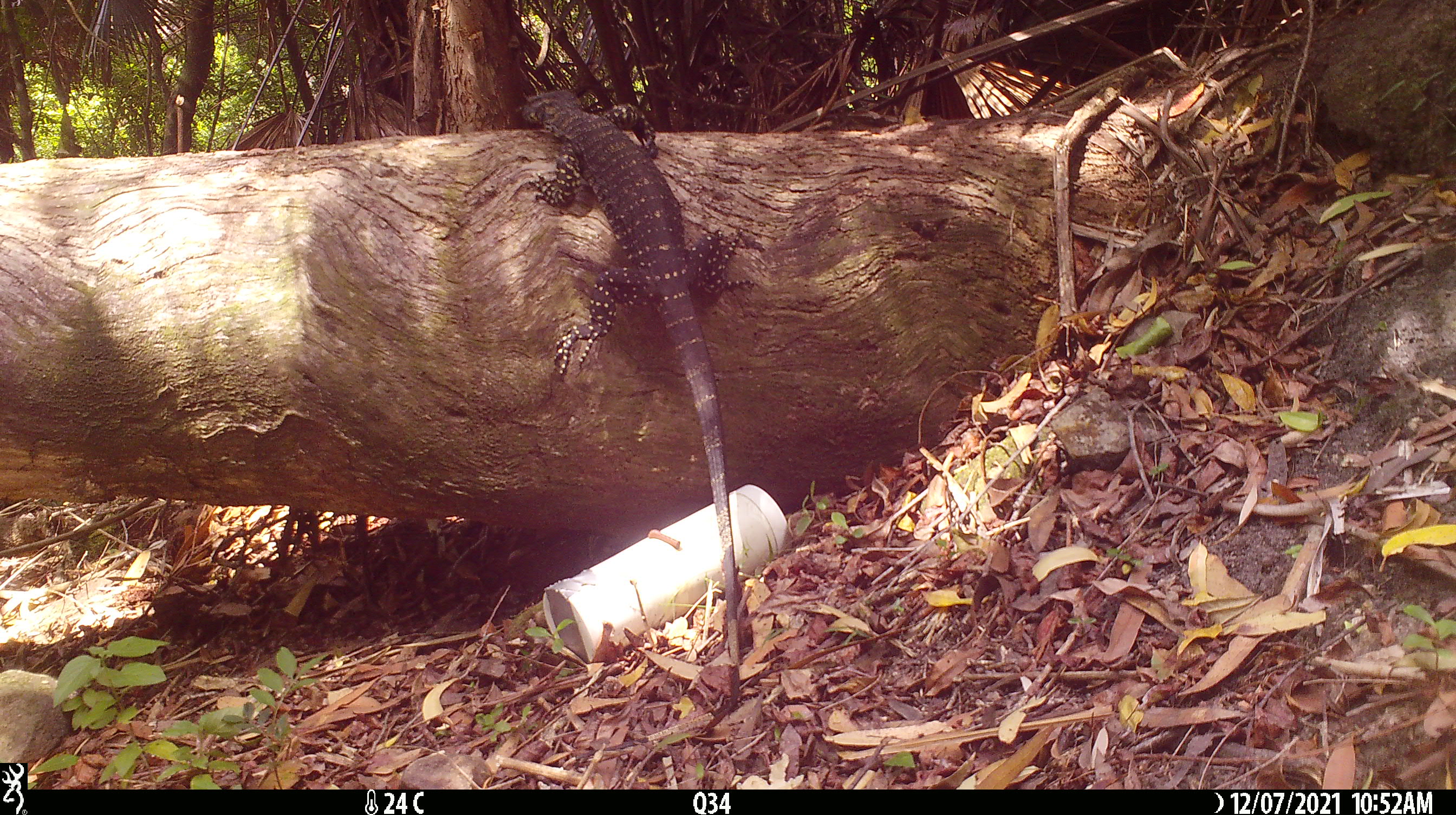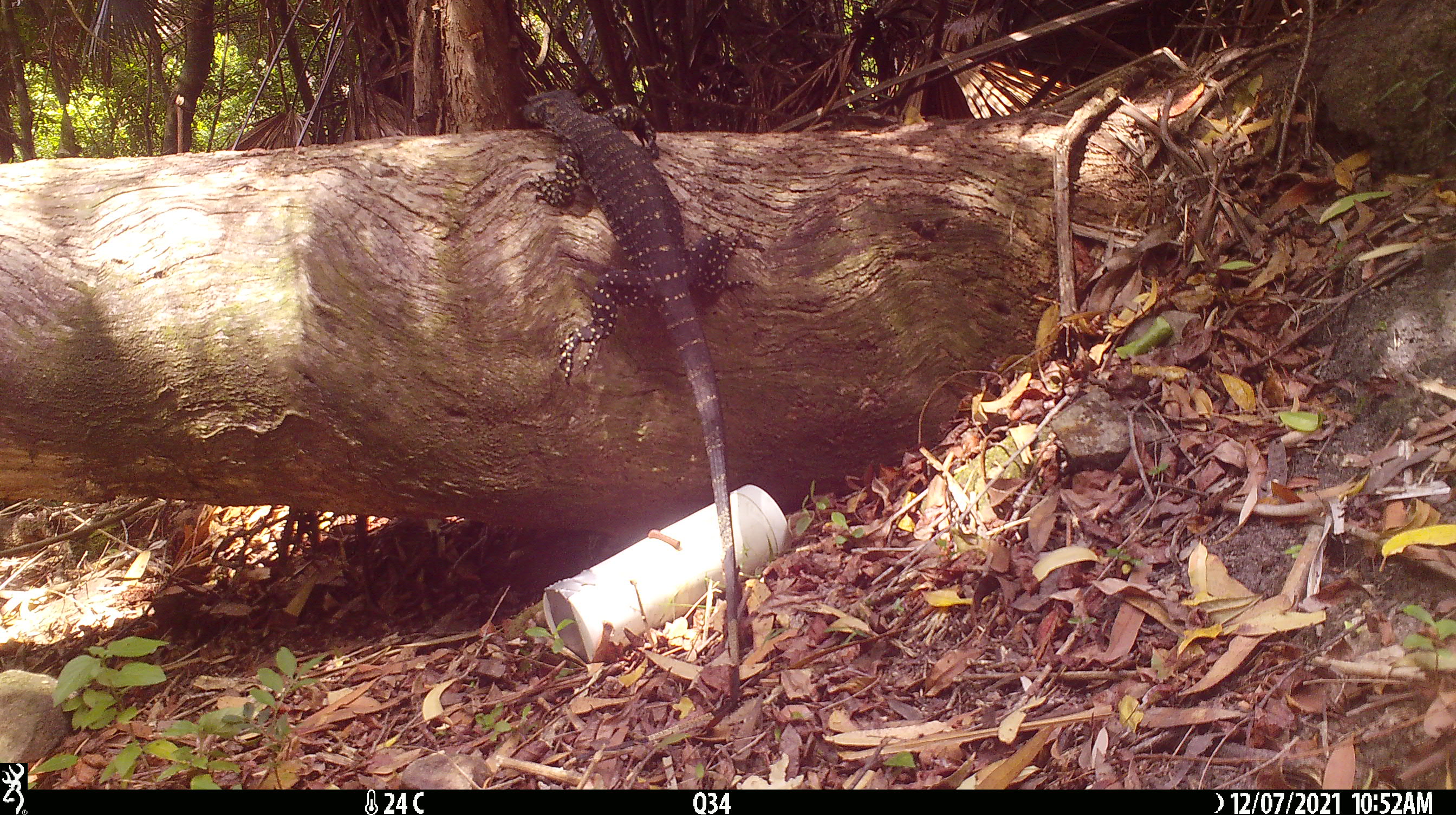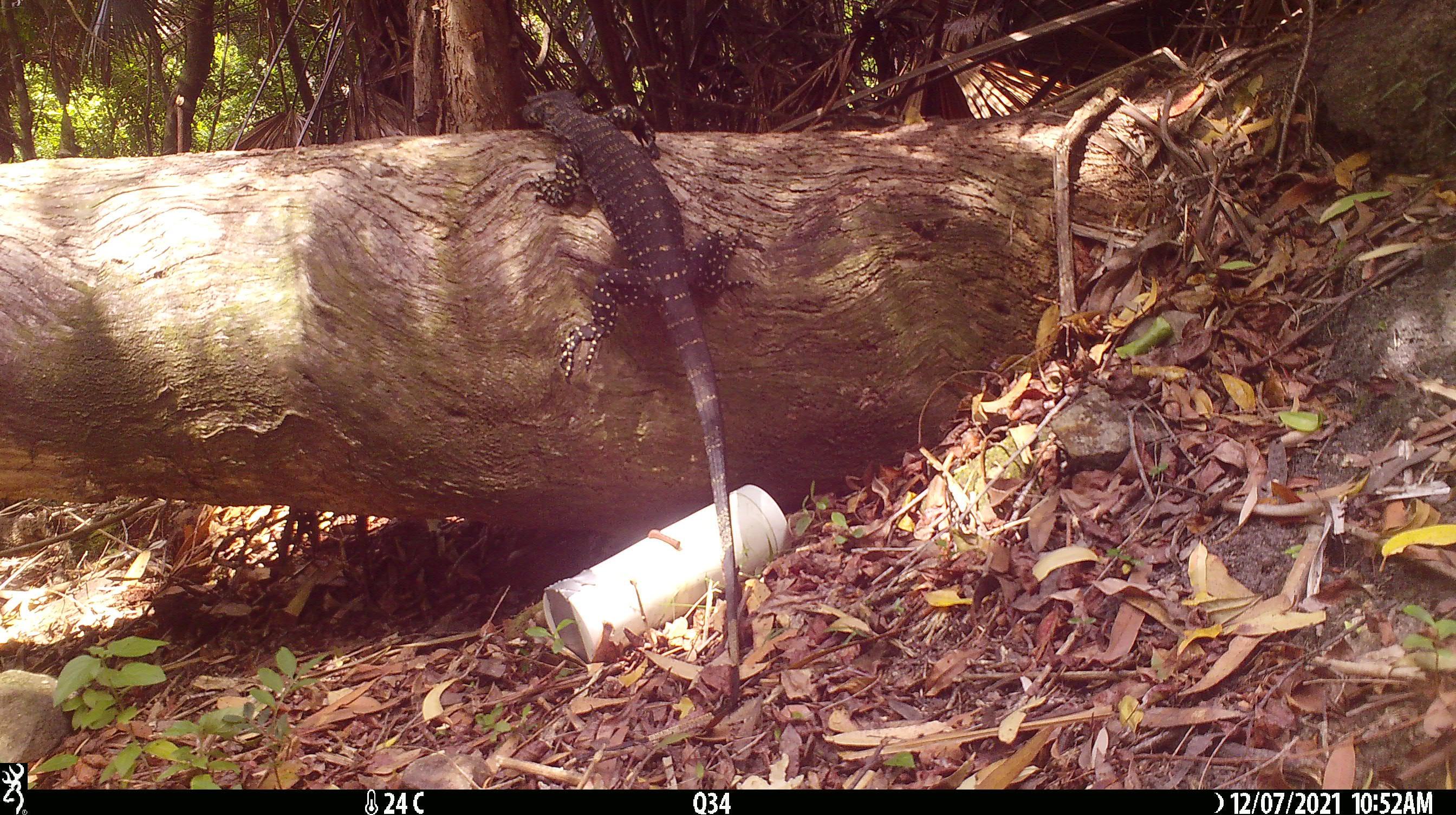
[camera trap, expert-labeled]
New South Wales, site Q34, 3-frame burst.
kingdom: Animalia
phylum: Chordata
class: Reptilia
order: Squamata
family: Varanidae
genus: Varanus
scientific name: Varanus varius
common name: lace monitor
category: goanna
Goanna (lace monitor) (Varanus varius).